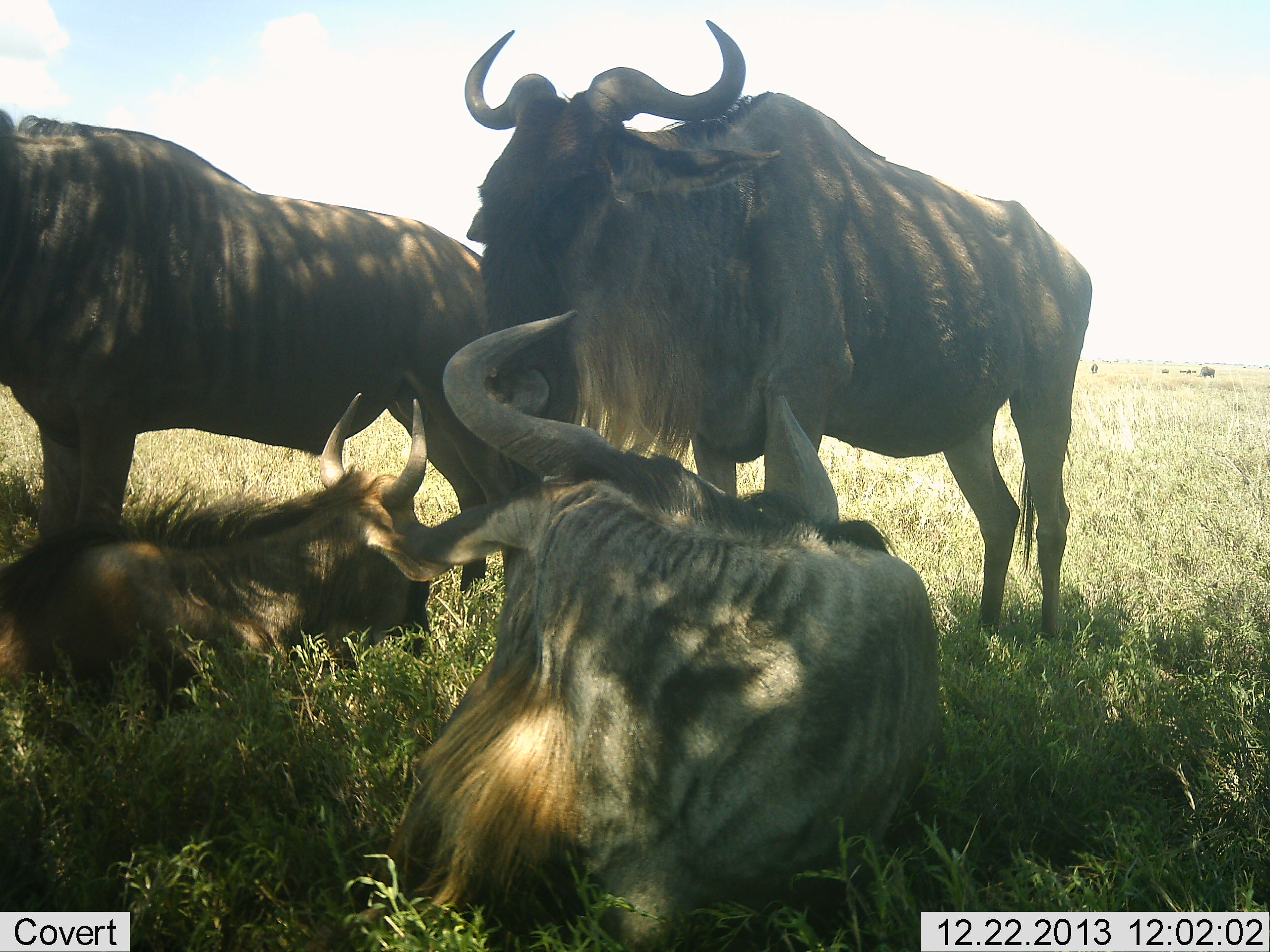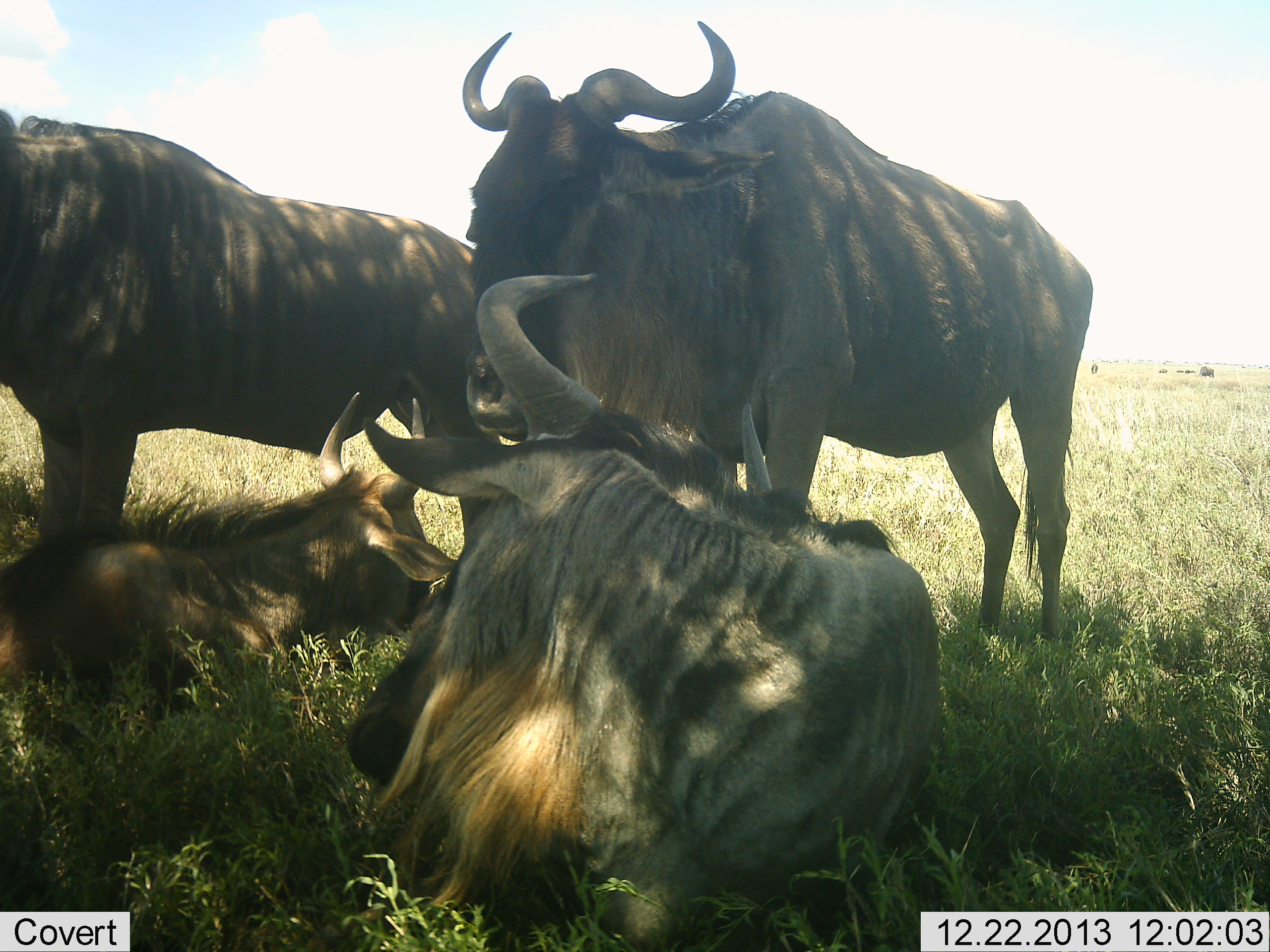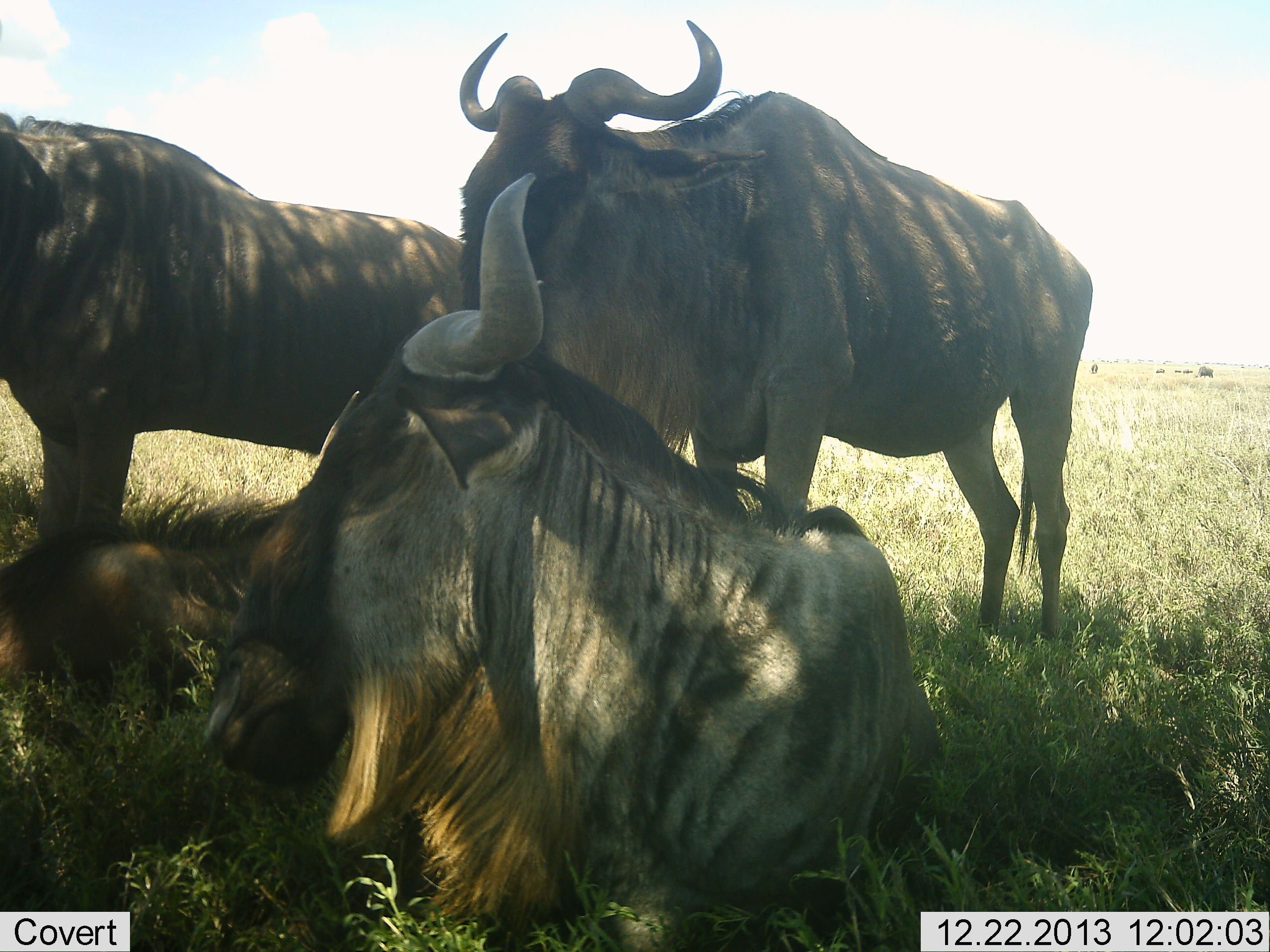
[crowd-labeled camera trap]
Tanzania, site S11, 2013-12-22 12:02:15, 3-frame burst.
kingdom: Animalia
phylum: Chordata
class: Mammalia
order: Artiodactyla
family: Bovidae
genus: Connochaetes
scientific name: Connochaetes taurinus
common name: blue wildebeest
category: wildebeest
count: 4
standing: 70%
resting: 100%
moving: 0%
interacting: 20%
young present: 30%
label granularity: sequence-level